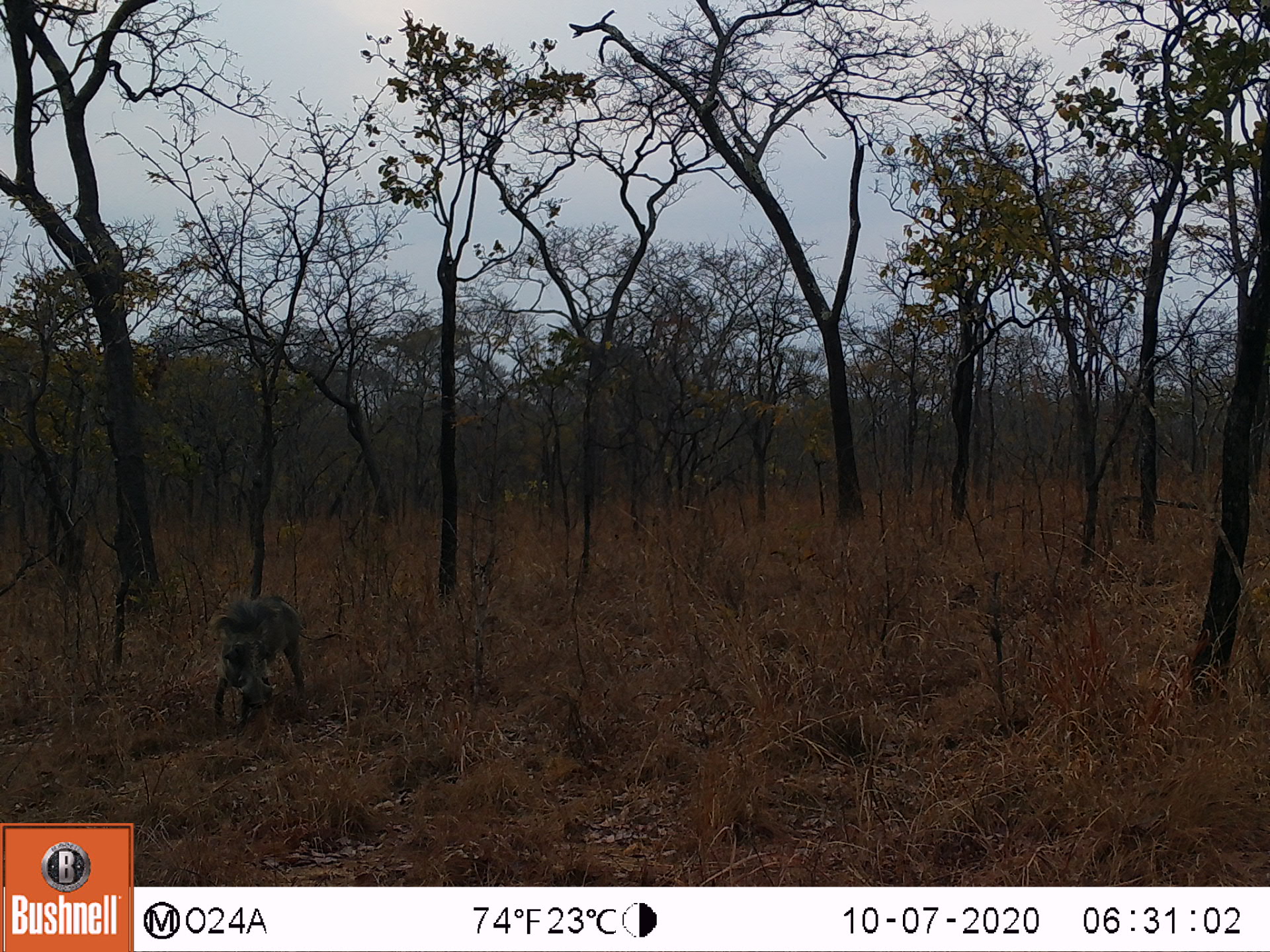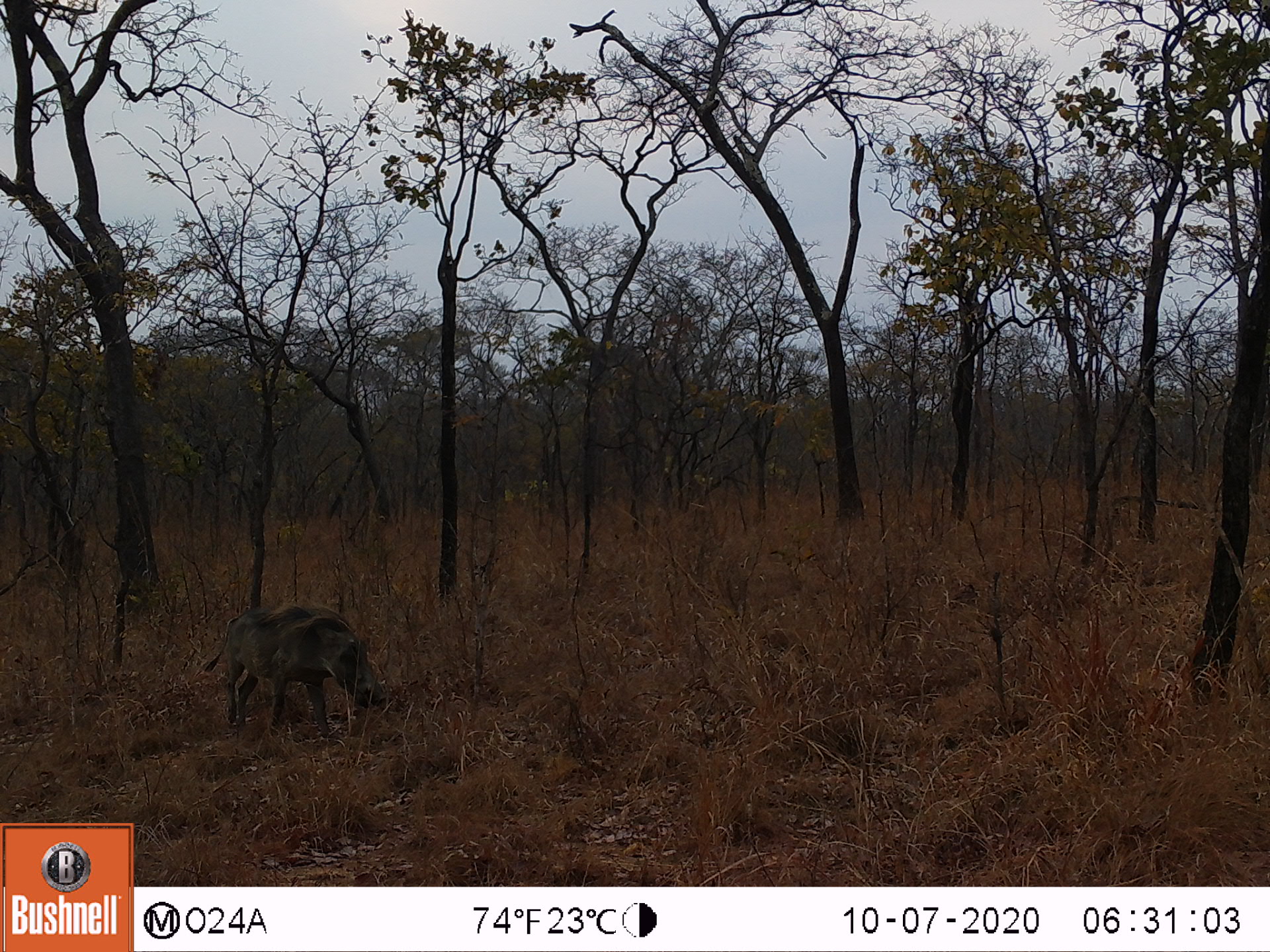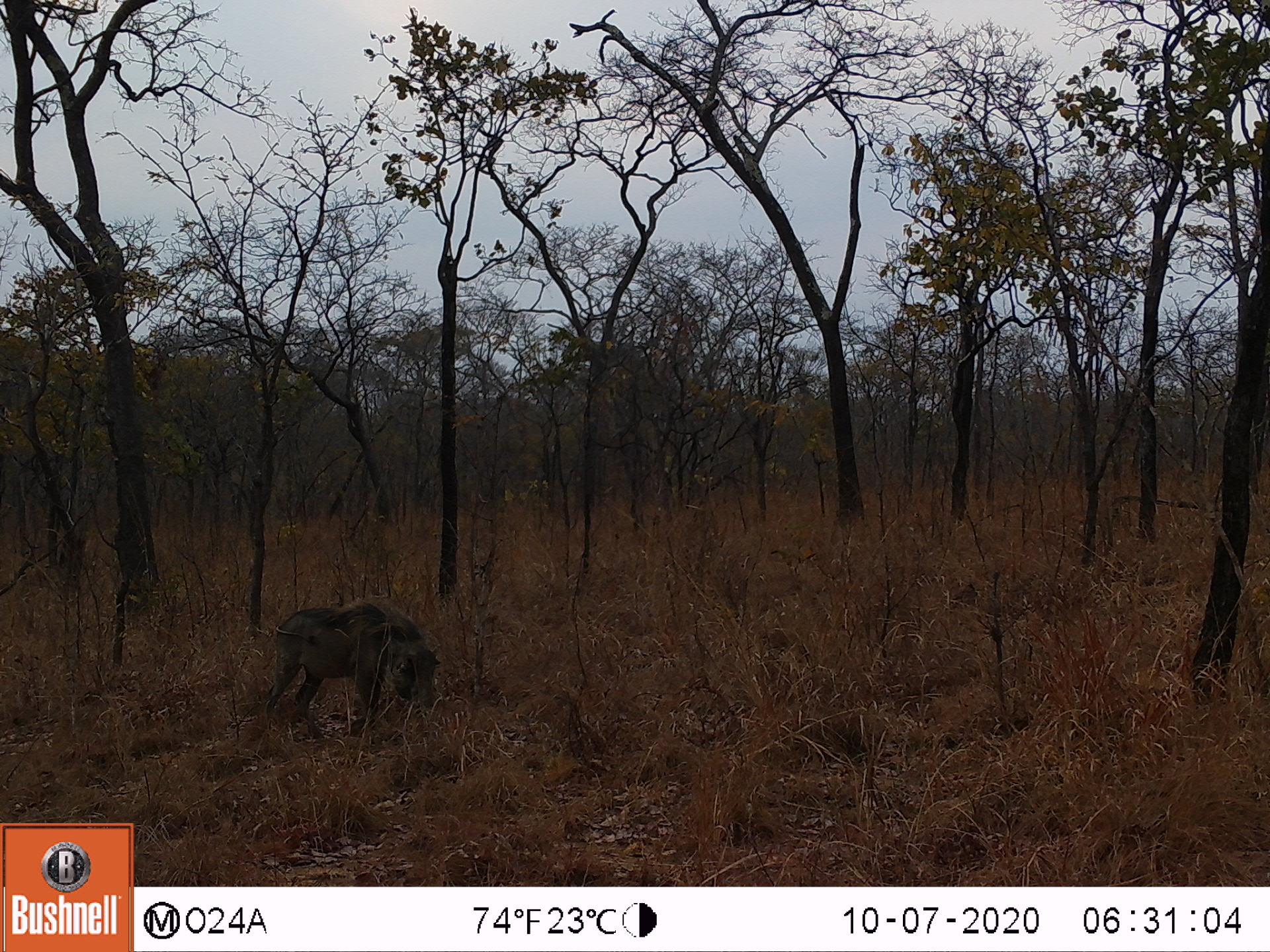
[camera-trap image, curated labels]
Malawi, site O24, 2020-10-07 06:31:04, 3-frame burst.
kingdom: Animalia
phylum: Chordata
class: Mammalia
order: Artiodactyla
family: Suidae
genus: Phacochoerus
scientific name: Phacochoerus africanus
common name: common warthog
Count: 1.